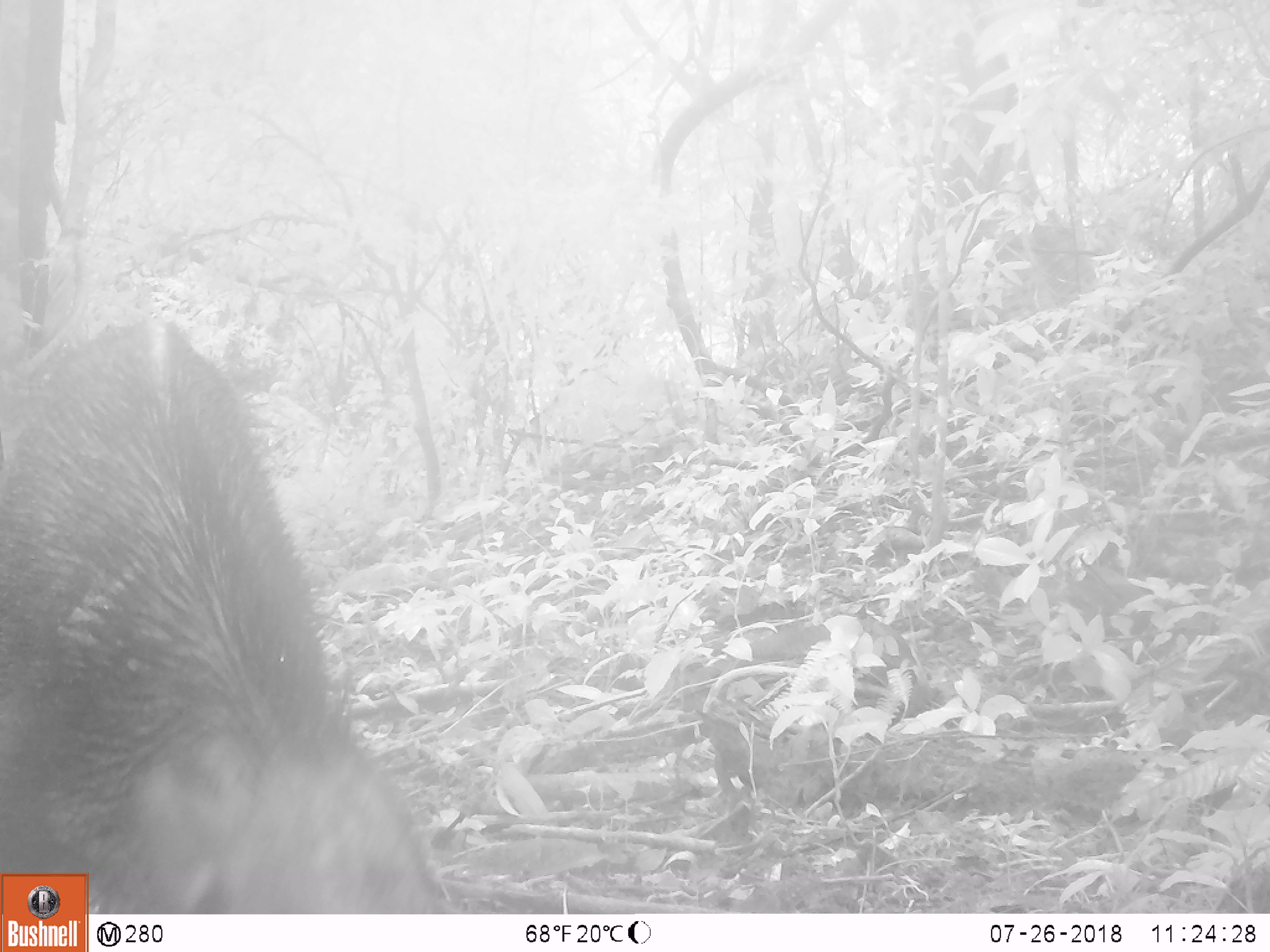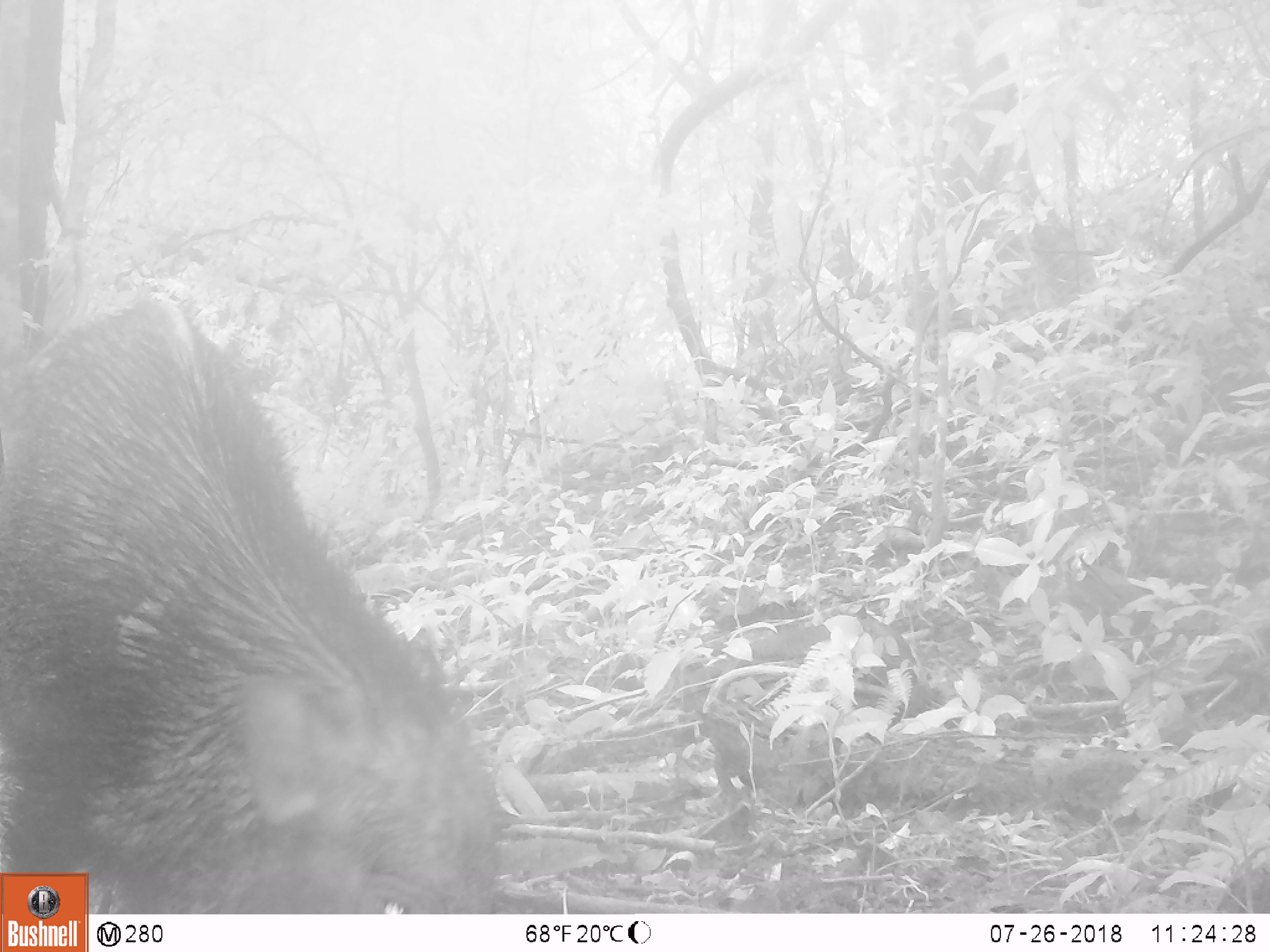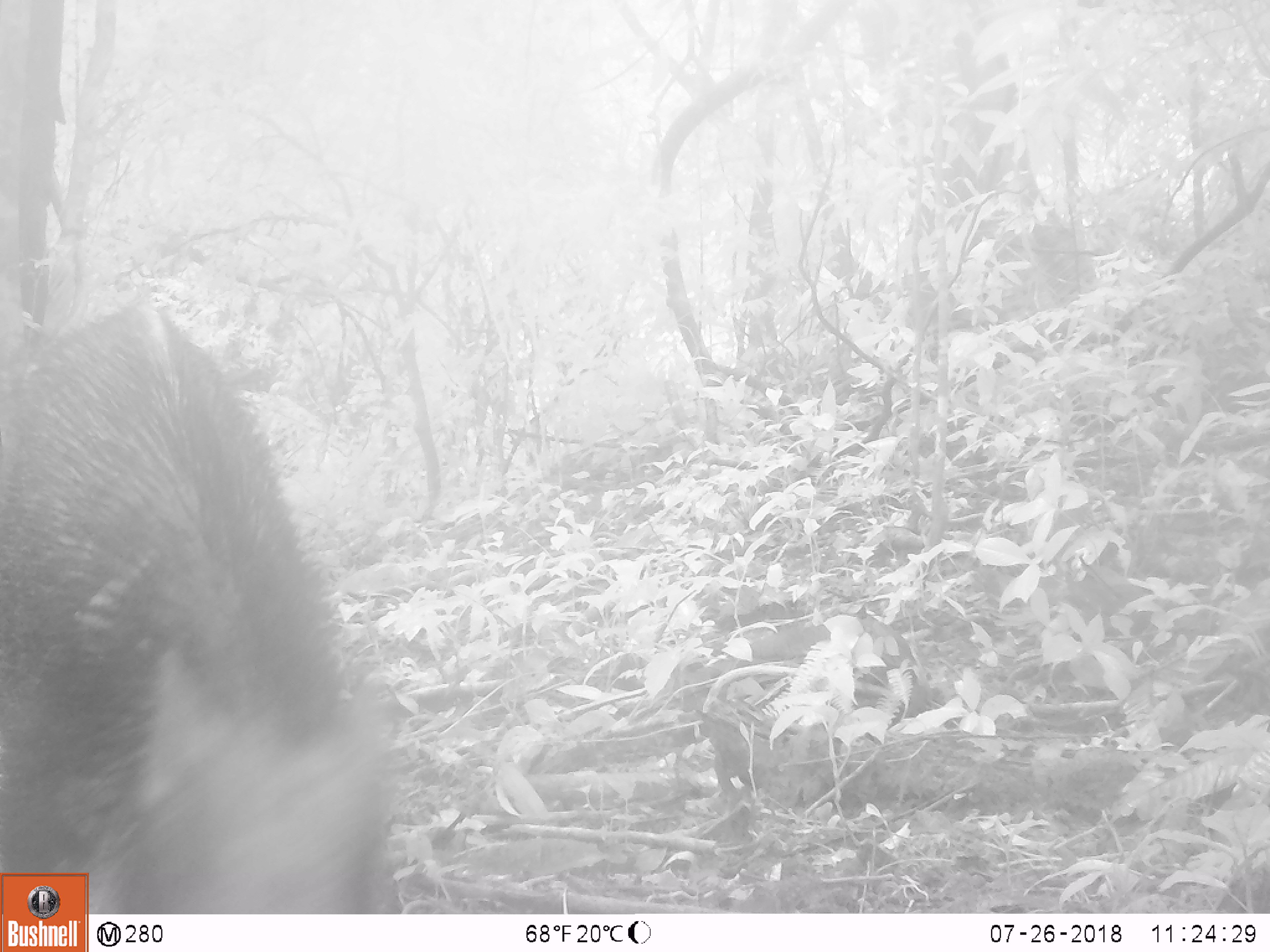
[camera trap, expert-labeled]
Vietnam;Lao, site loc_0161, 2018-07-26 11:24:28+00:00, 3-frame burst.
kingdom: Animalia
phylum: Chordata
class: Mammalia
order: Artiodactyla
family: Suidae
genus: Sus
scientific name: Sus scrofa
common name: eurasian wild pig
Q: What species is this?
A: Eurasian wild pig (Sus scrofa).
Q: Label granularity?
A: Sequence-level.